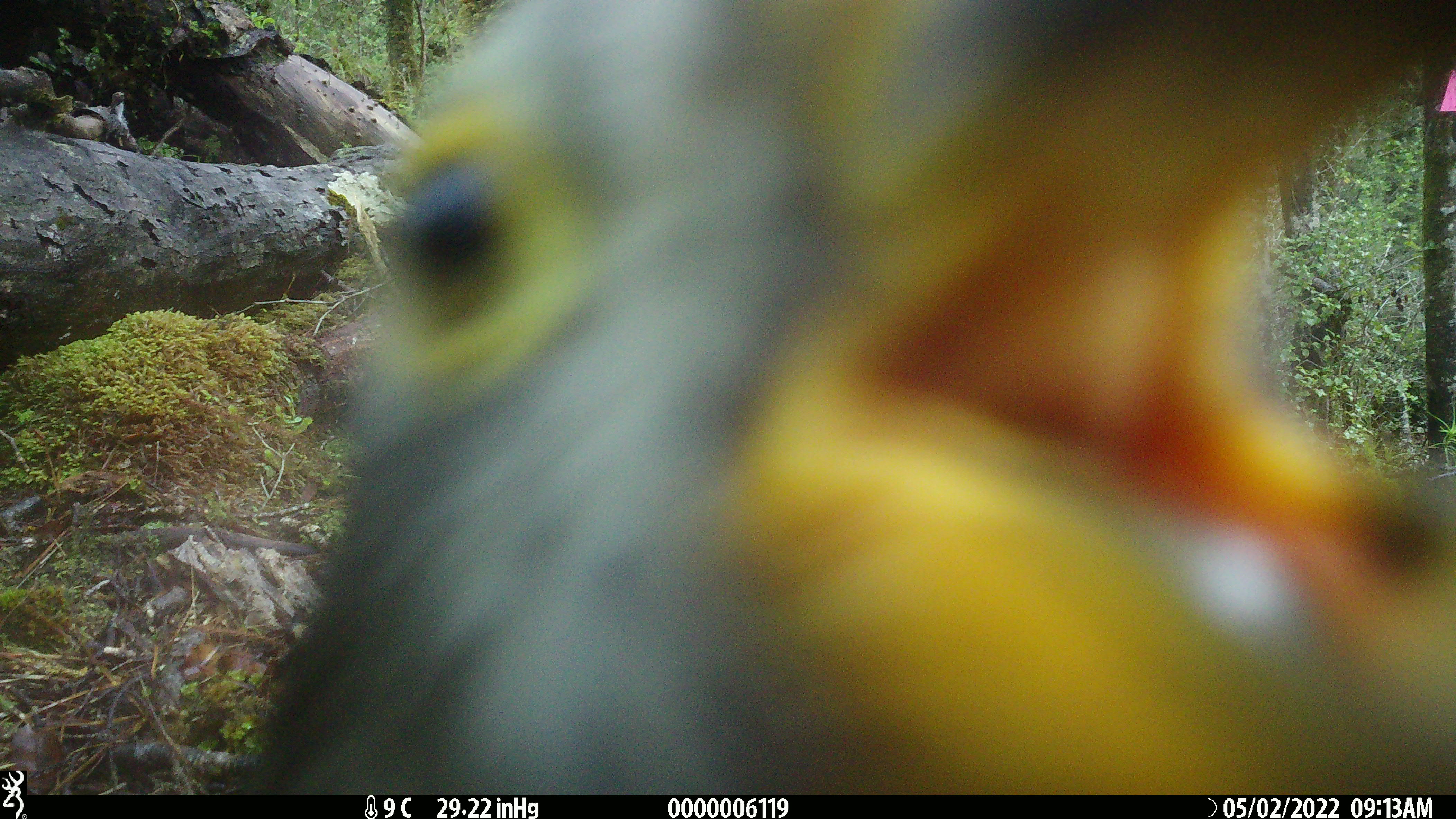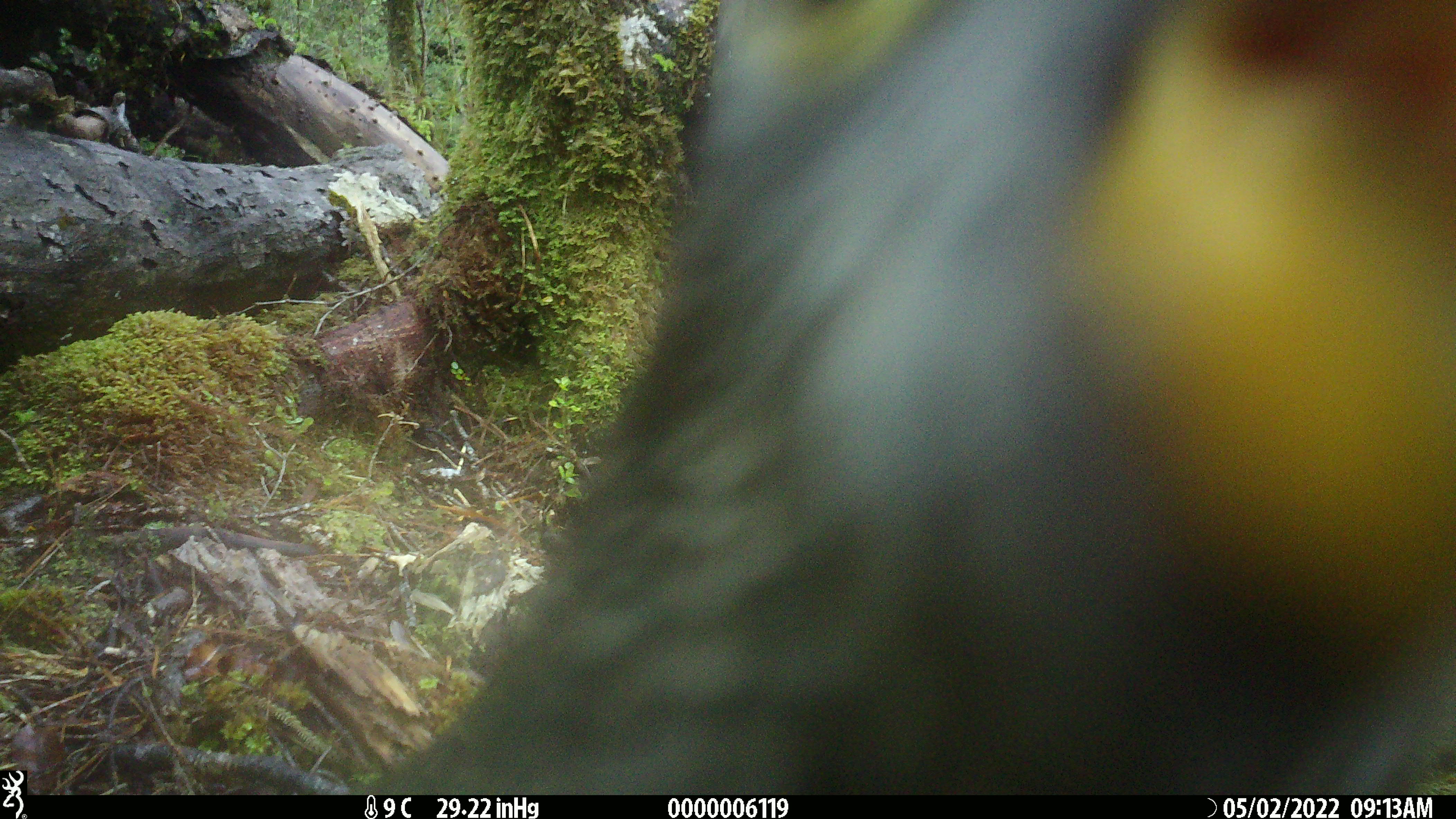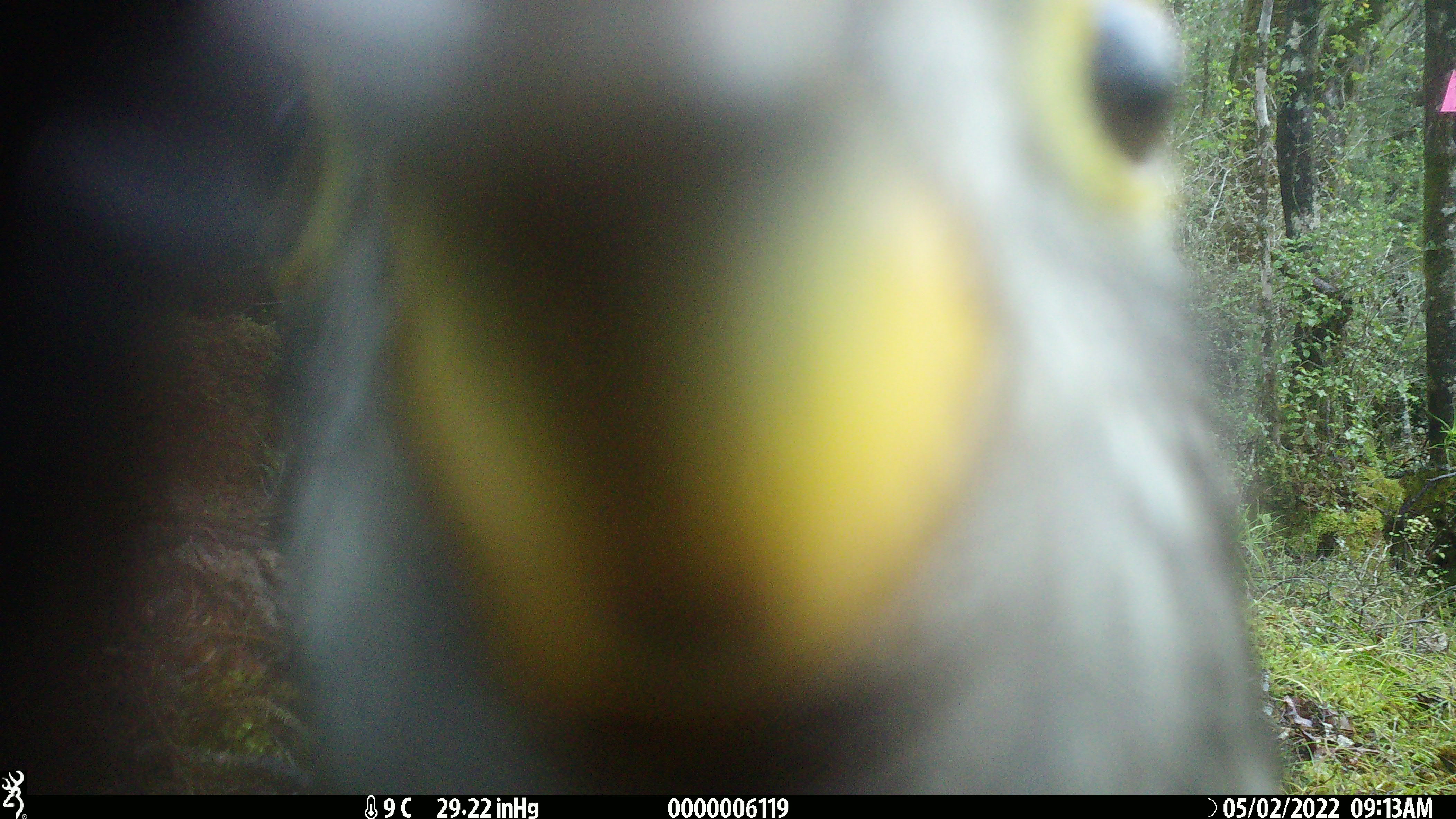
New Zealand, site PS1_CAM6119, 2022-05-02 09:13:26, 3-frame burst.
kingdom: Animalia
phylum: Chordata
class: Aves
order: Psittaciformes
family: Strigopidae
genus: Nestor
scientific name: Nestor notabilis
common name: kea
Kea (Nestor notabilis).